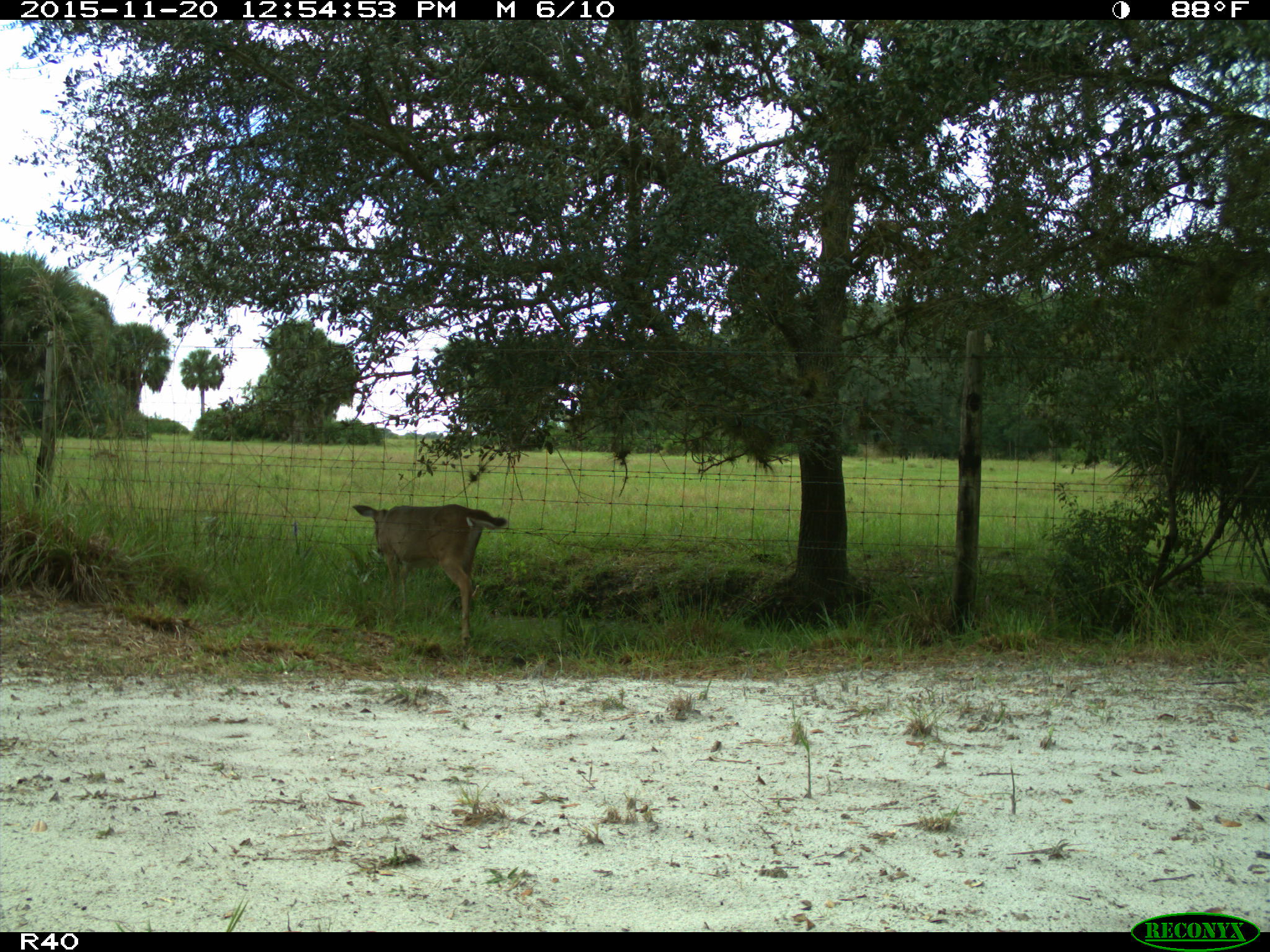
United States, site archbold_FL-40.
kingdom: Animalia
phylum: Chordata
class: Mammalia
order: Artiodactyla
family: Cervidae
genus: Odocoileus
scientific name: Odocoileus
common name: deer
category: unidentified deer